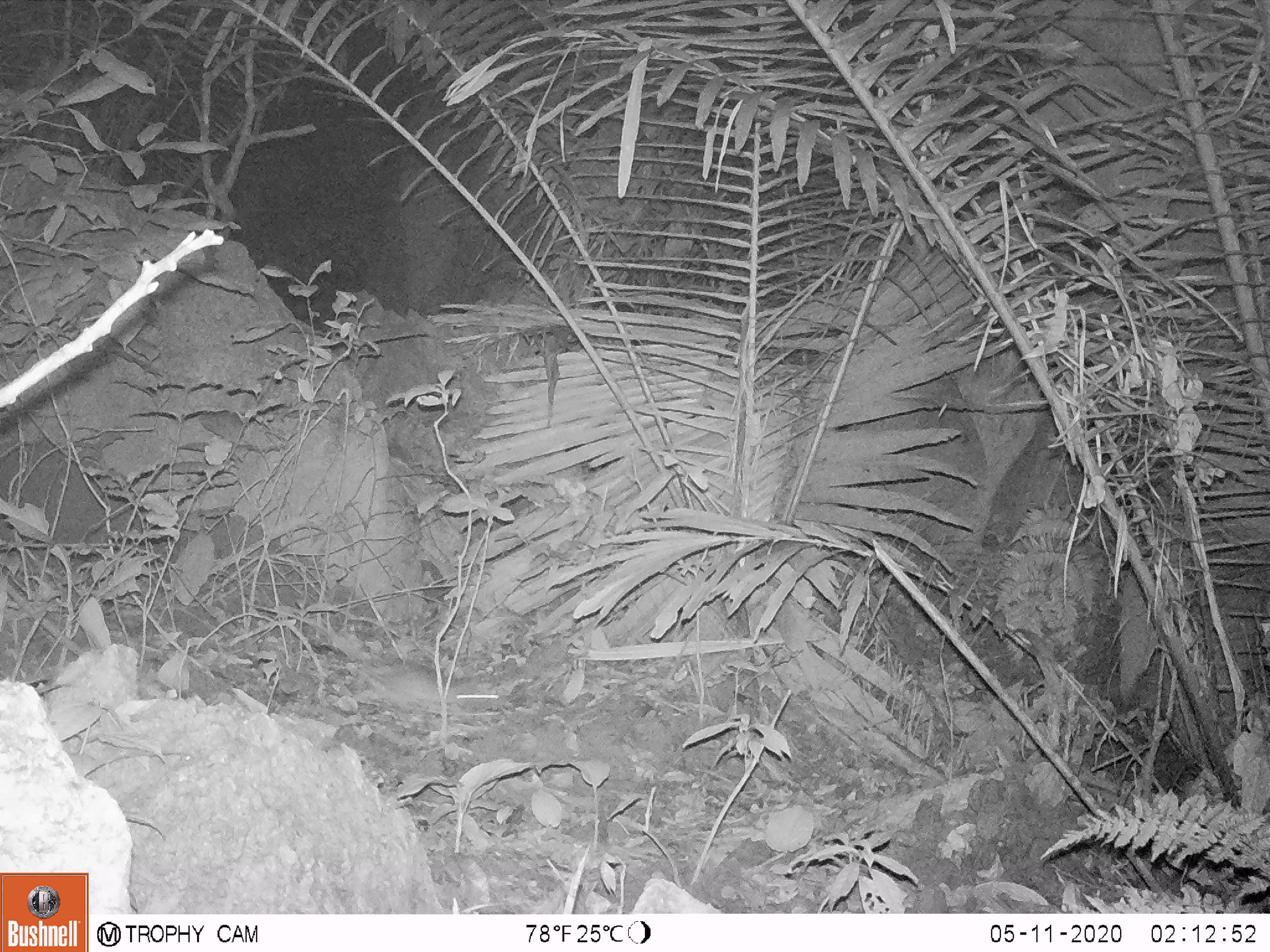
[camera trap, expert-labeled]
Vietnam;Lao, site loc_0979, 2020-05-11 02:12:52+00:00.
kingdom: Animalia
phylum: Chordata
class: Mammalia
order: Rodentia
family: Muridae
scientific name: Muridae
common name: old-world mice and rats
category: unidentified murid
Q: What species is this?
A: Unidentified murid (old-world mice and rats) (Muridae).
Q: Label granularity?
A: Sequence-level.